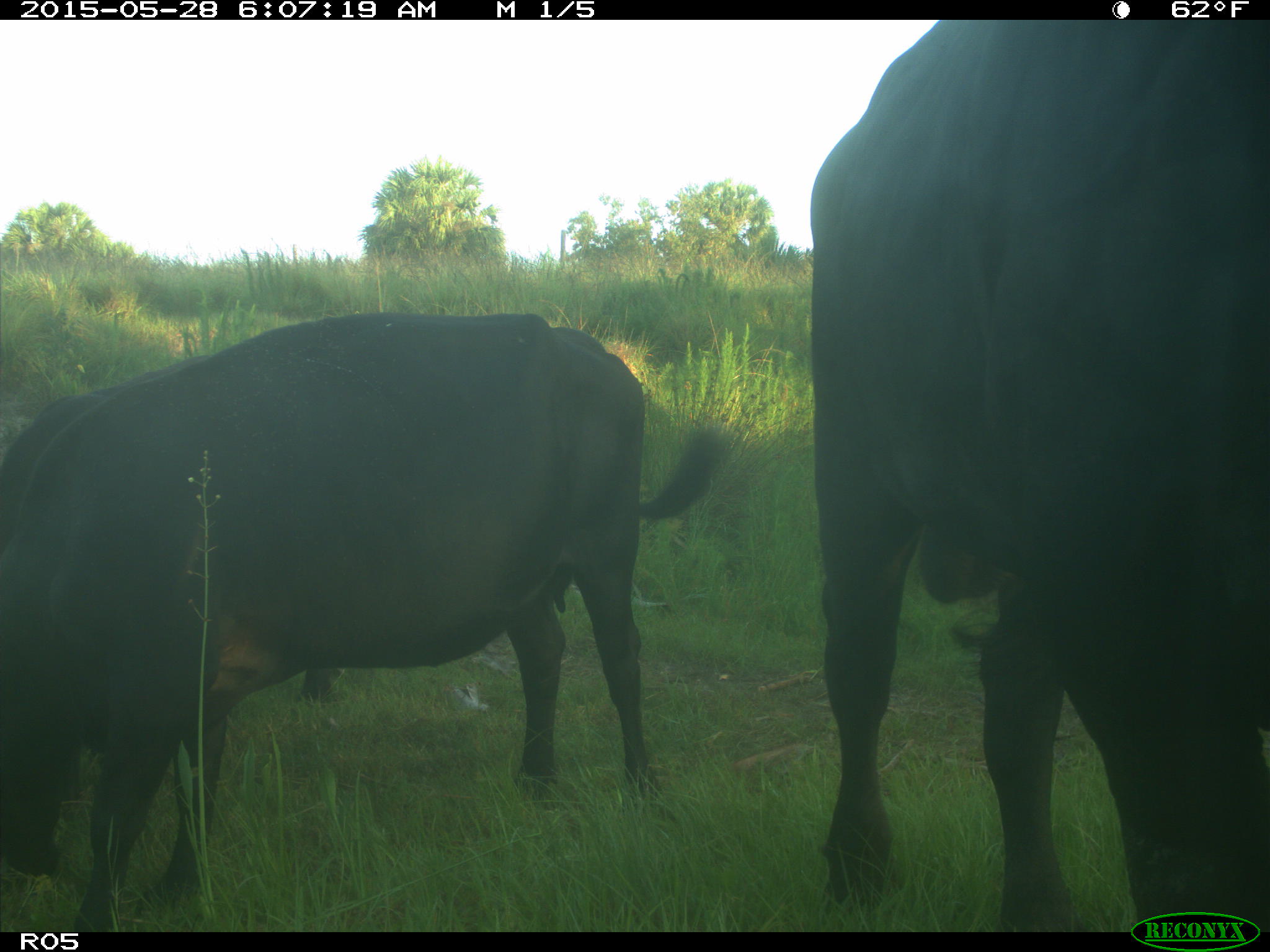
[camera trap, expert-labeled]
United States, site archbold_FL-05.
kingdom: Animalia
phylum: Chordata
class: Mammalia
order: Artiodactyla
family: Bovidae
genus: Bos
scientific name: Bos taurus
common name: domestic cow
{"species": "Bos taurus (domestic cow)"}